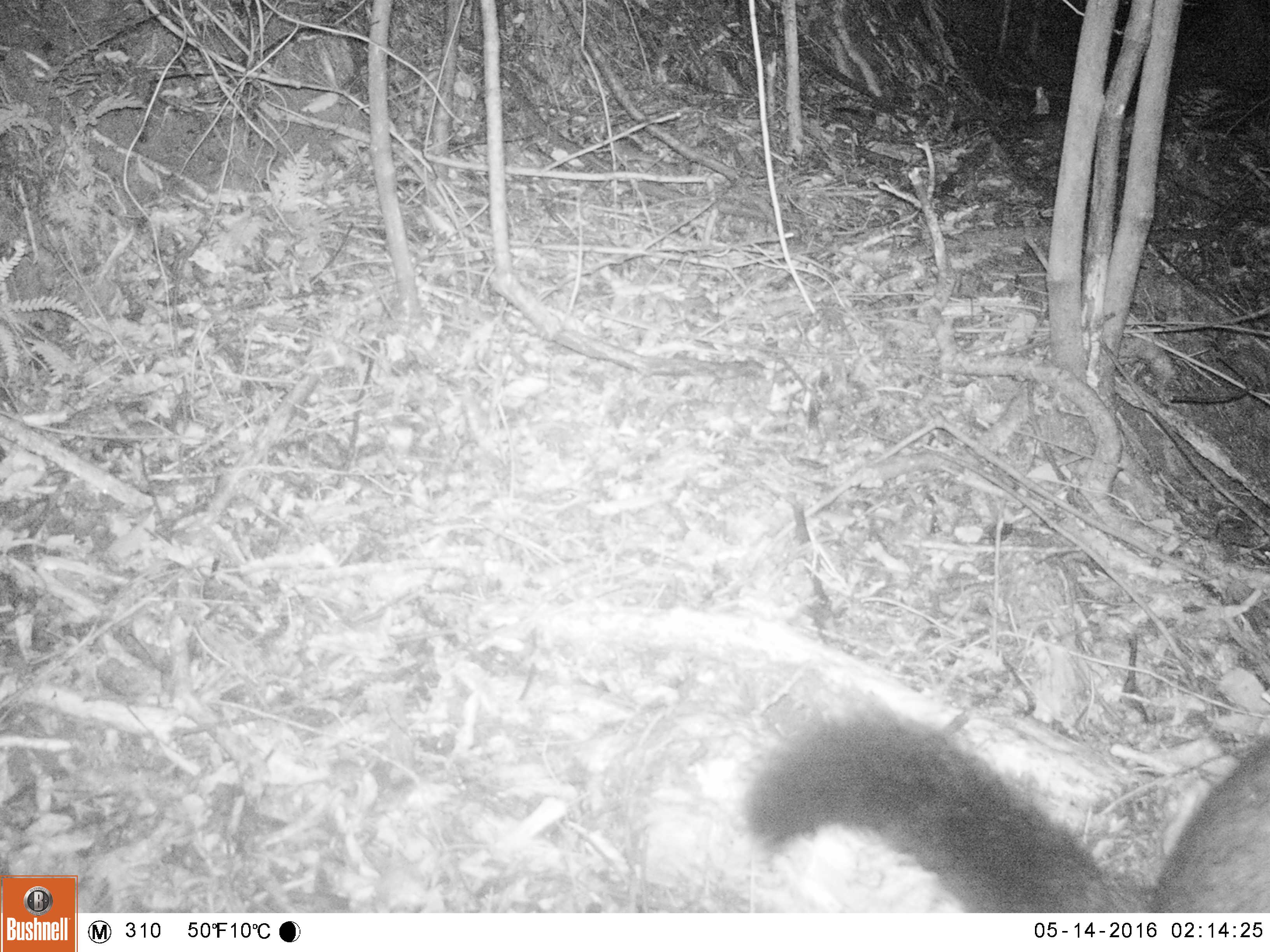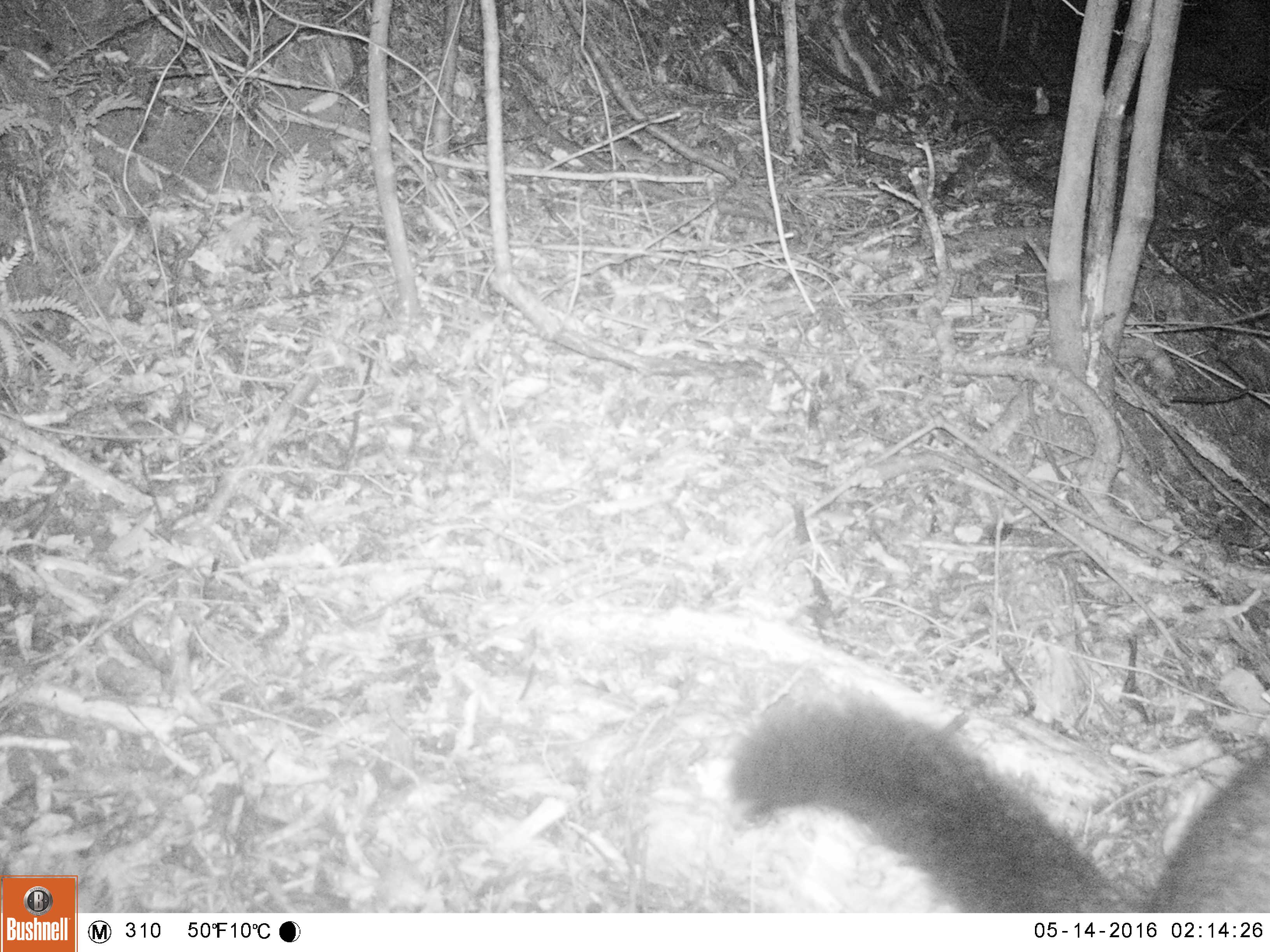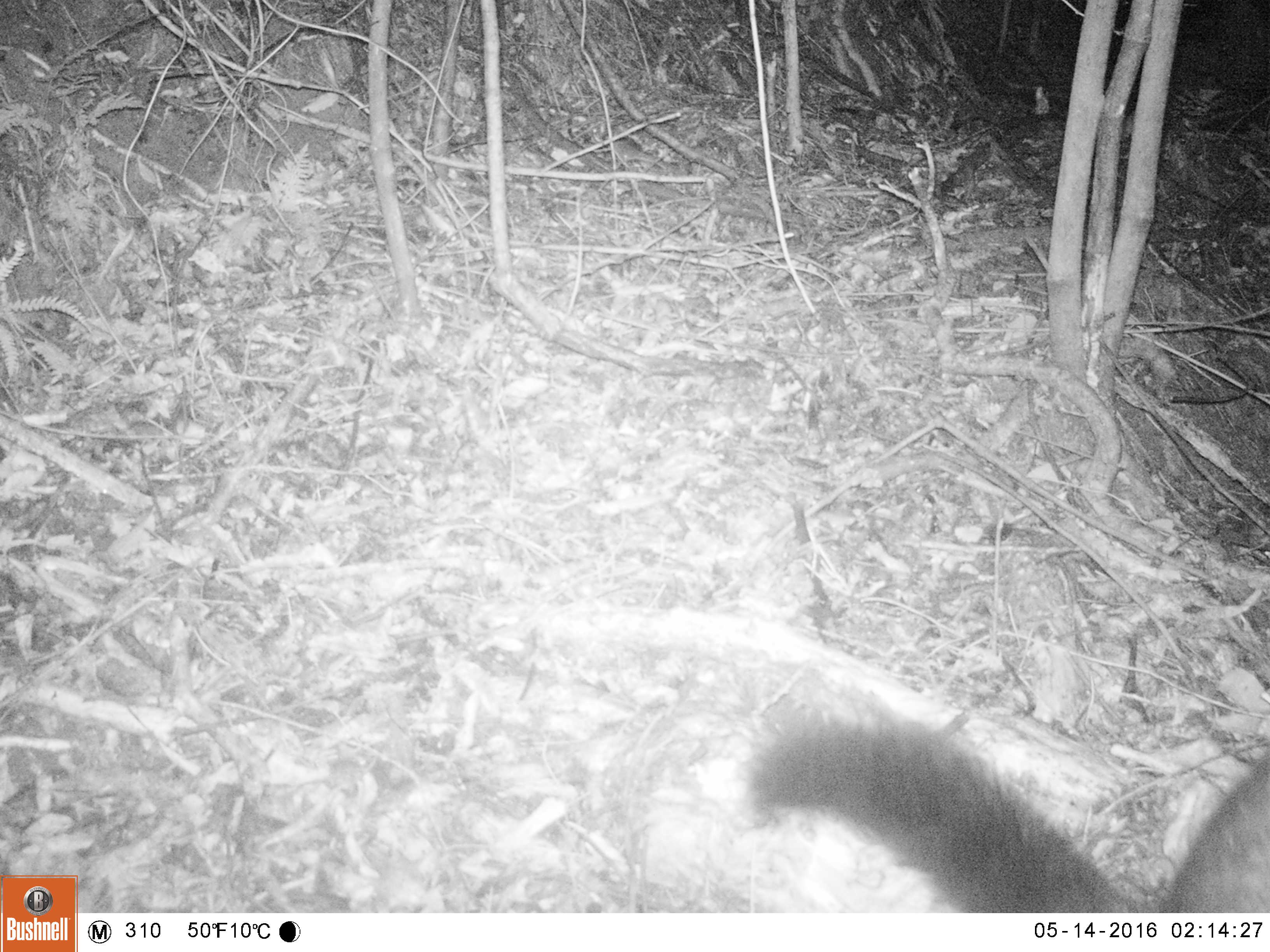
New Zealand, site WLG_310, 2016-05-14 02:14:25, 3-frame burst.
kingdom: Animalia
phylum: Chordata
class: Mammalia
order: Diprotodontia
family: Phalangeridae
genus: Trichosurus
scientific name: Trichosurus vulpecula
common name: common brushtail possum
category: possum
Possum (common brushtail possum) (Trichosurus vulpecula).